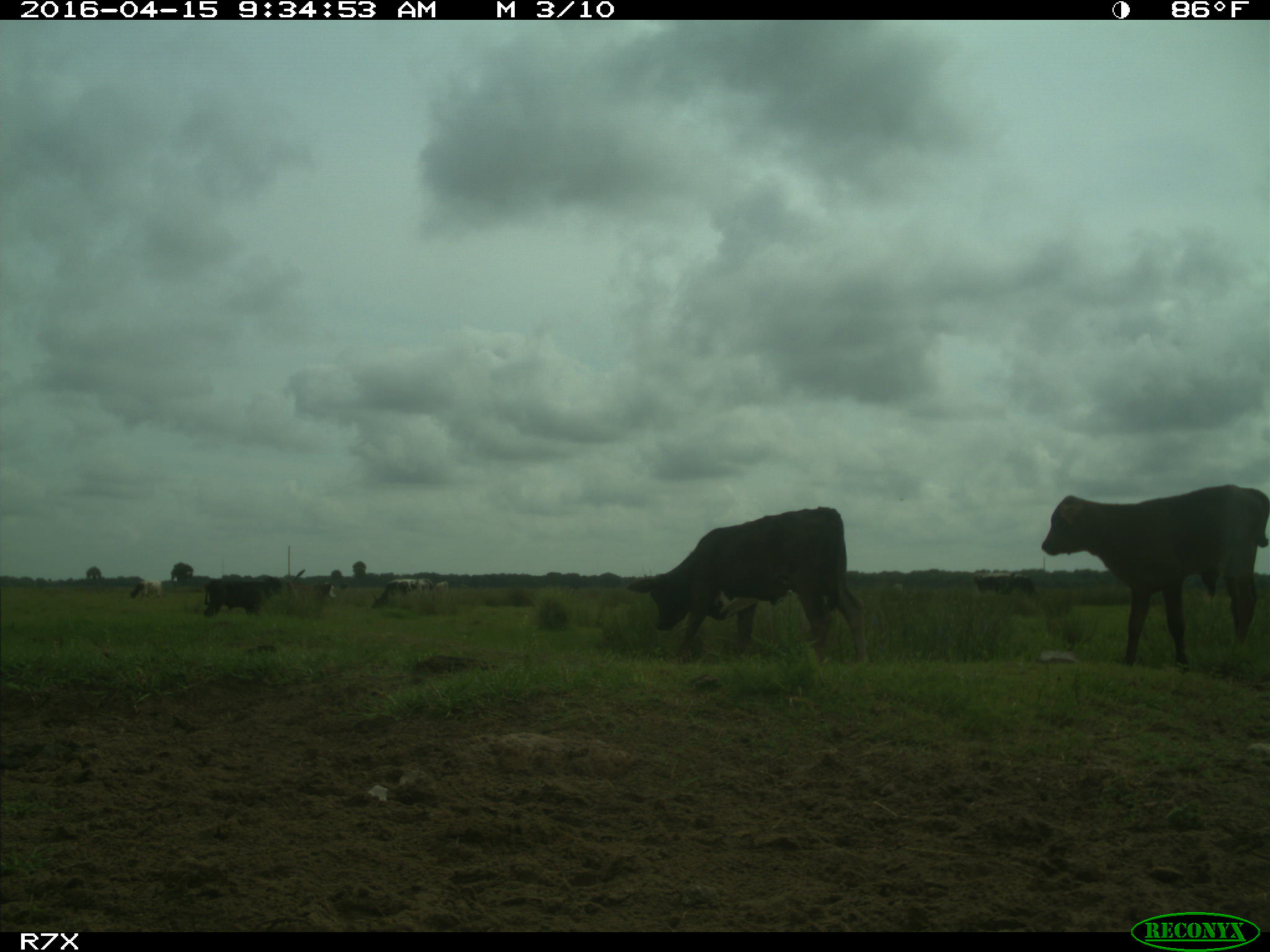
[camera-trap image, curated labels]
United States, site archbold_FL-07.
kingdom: Animalia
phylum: Chordata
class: Mammalia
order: Artiodactyla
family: Bovidae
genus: Bos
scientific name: Bos taurus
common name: domestic cow